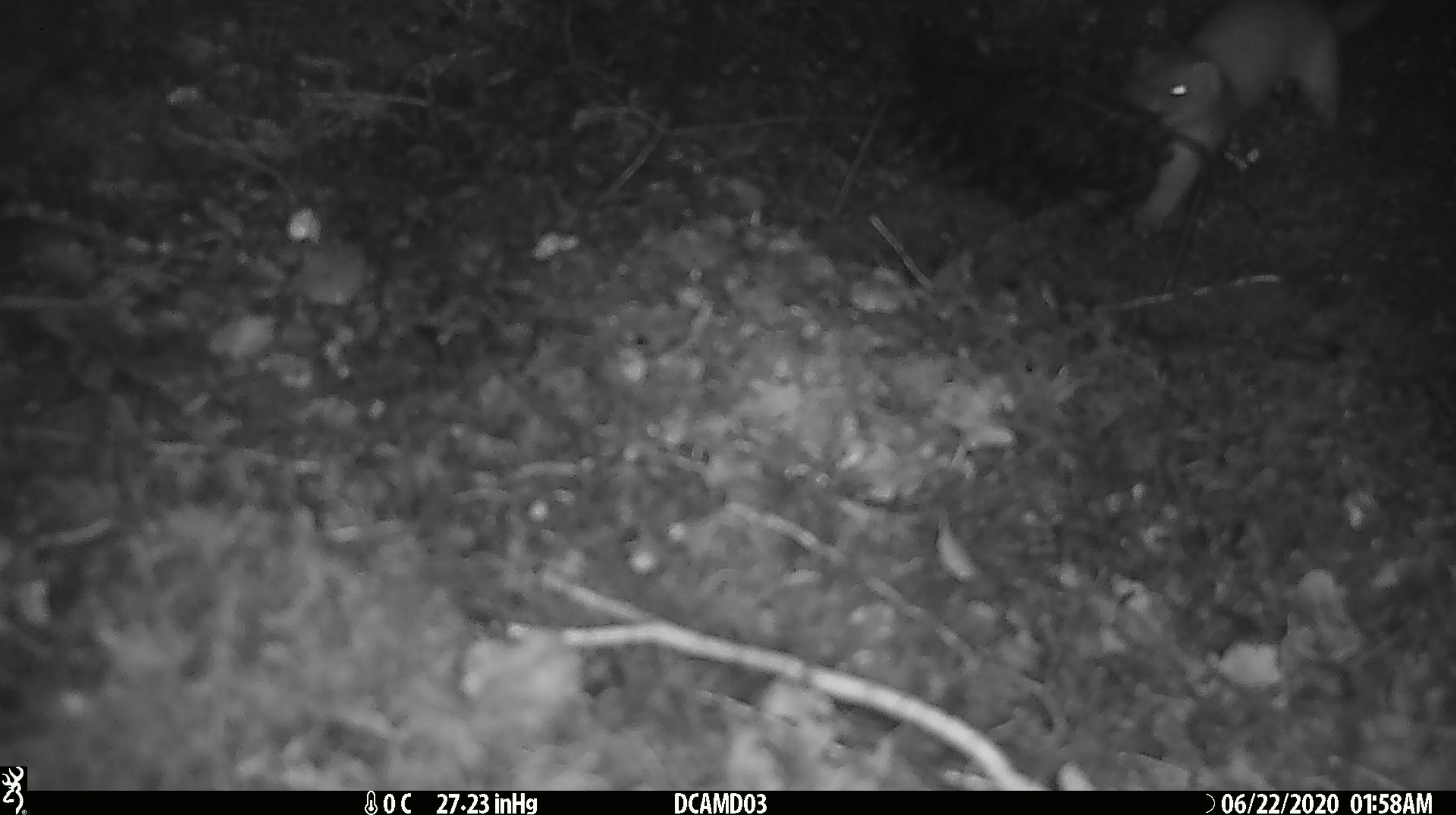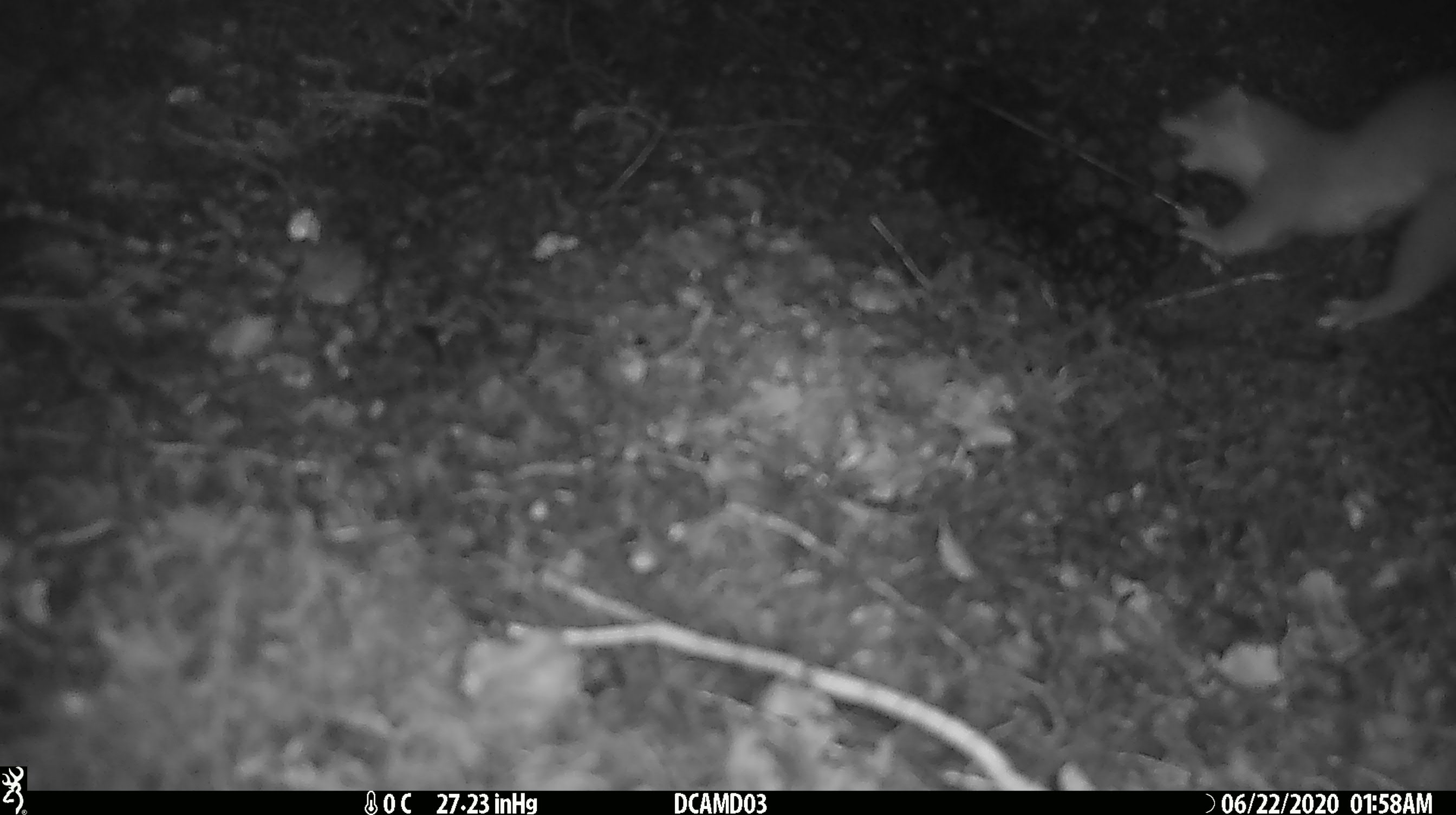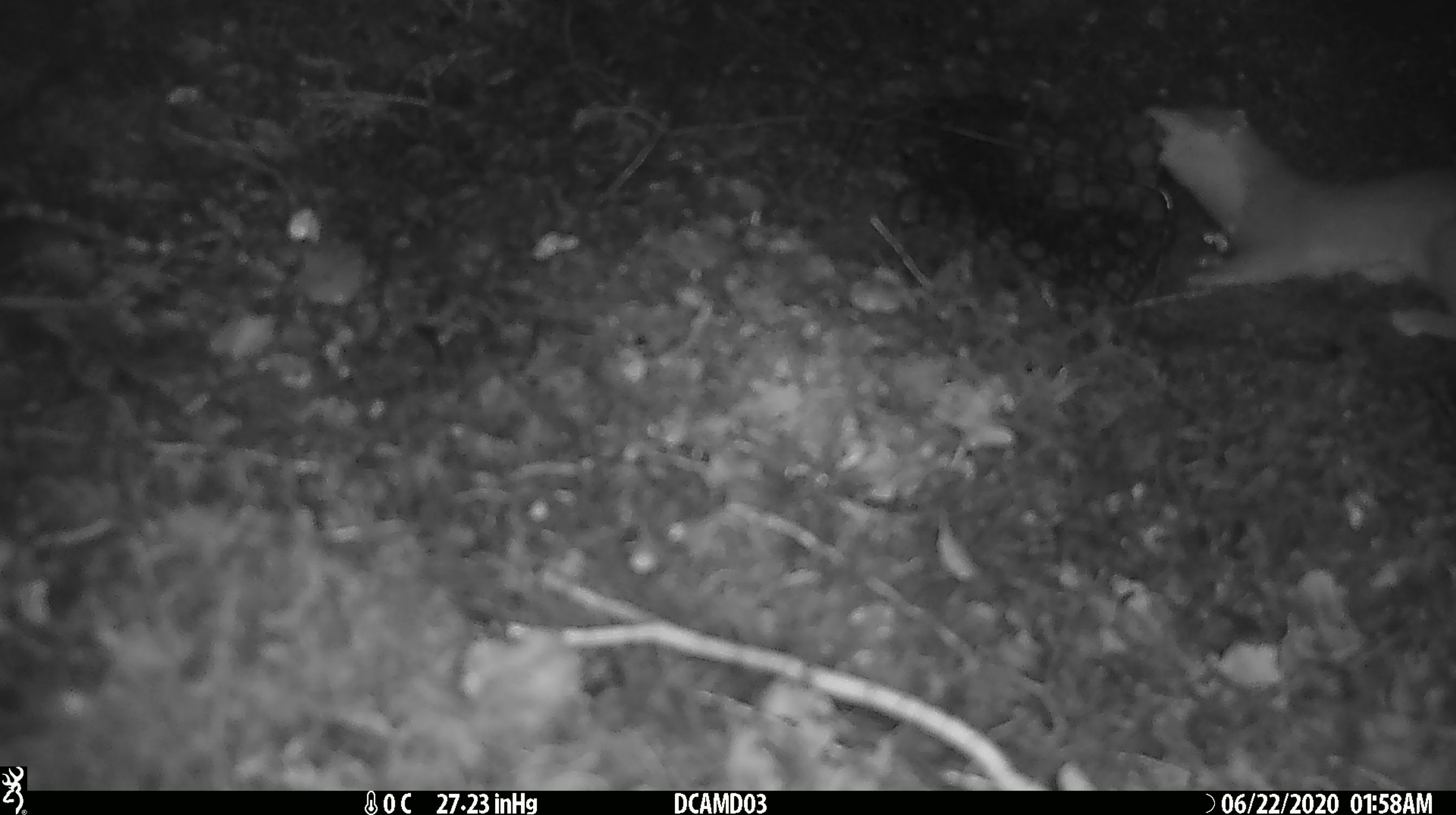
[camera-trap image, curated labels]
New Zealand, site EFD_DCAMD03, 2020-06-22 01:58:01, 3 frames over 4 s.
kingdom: Animalia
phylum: Chordata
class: Mammalia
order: Carnivora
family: Mustelidae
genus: Mustela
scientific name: Mustela erminea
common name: stoat